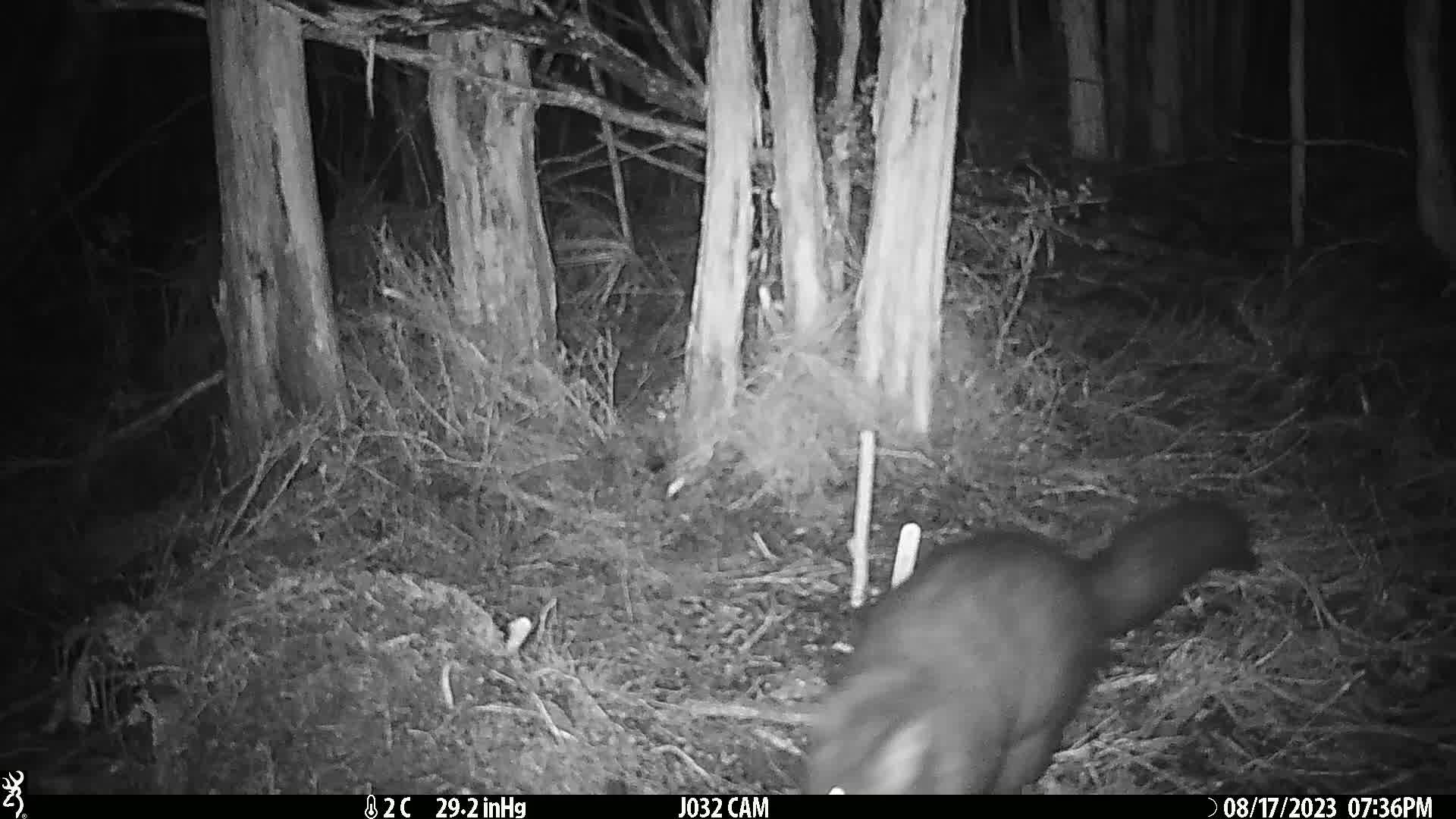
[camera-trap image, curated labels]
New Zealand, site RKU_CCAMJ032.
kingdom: Animalia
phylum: Chordata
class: Mammalia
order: Diprotodontia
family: Phalangeridae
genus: Trichosurus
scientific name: Trichosurus vulpecula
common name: common brushtail possum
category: possum